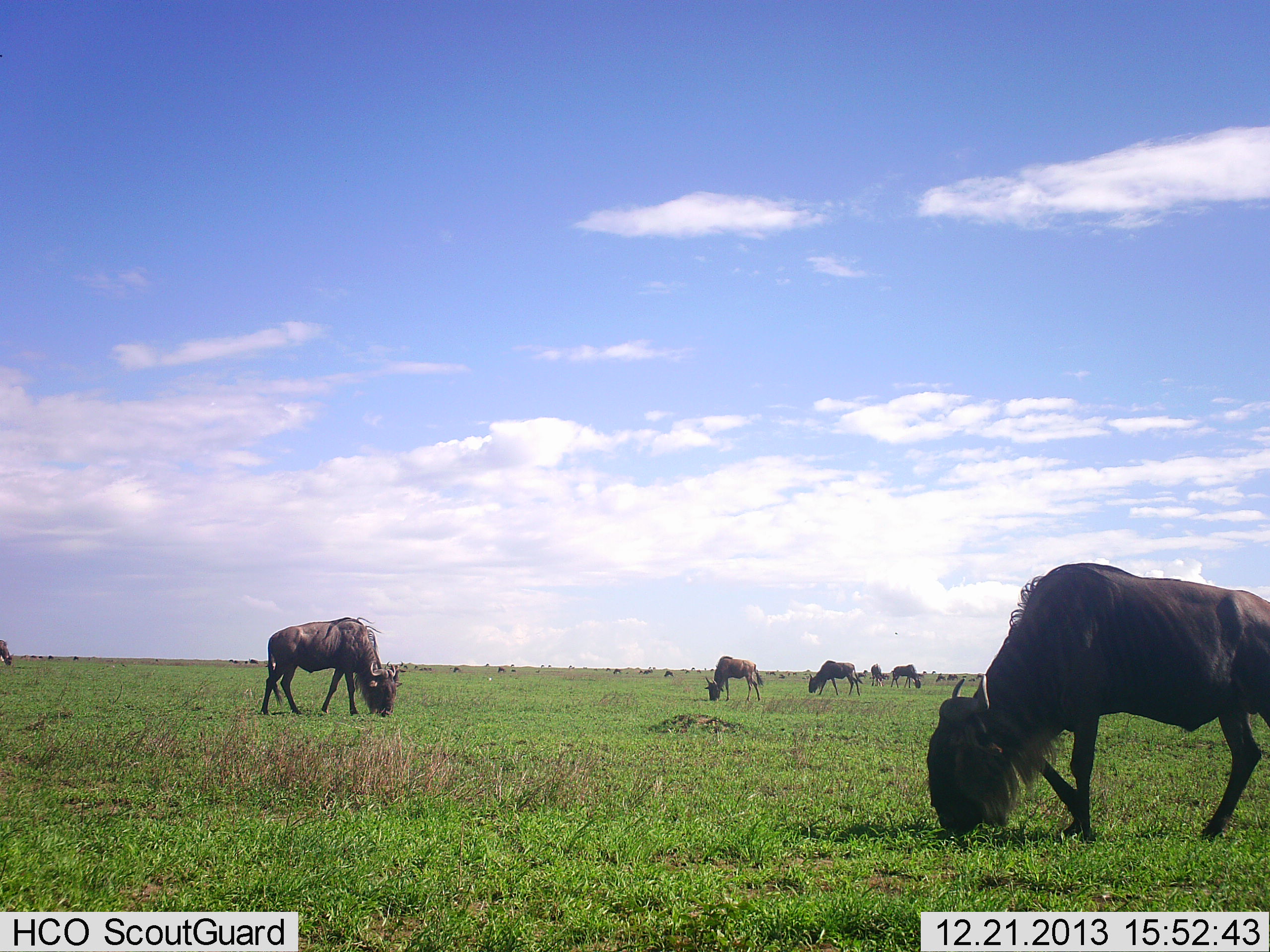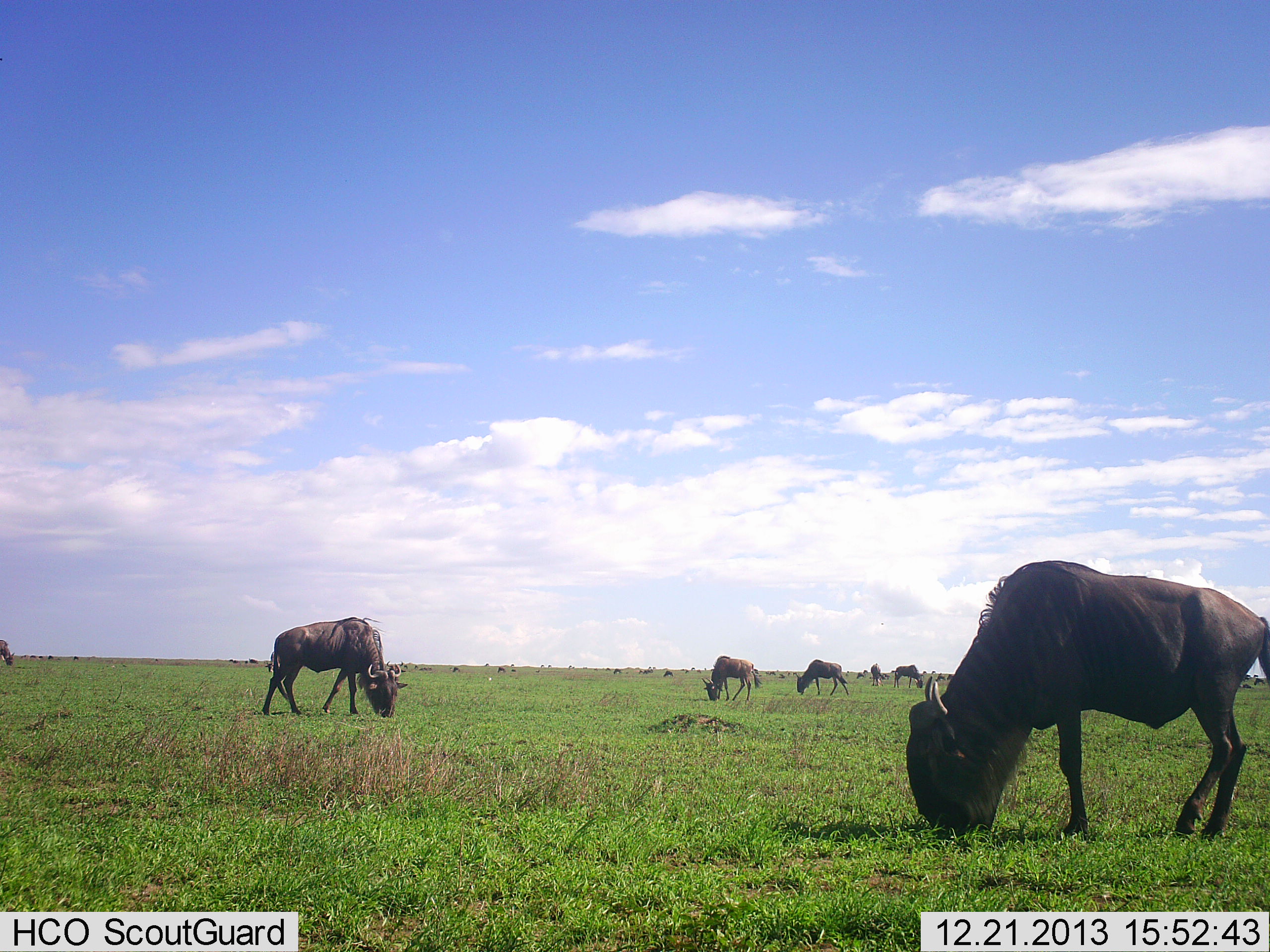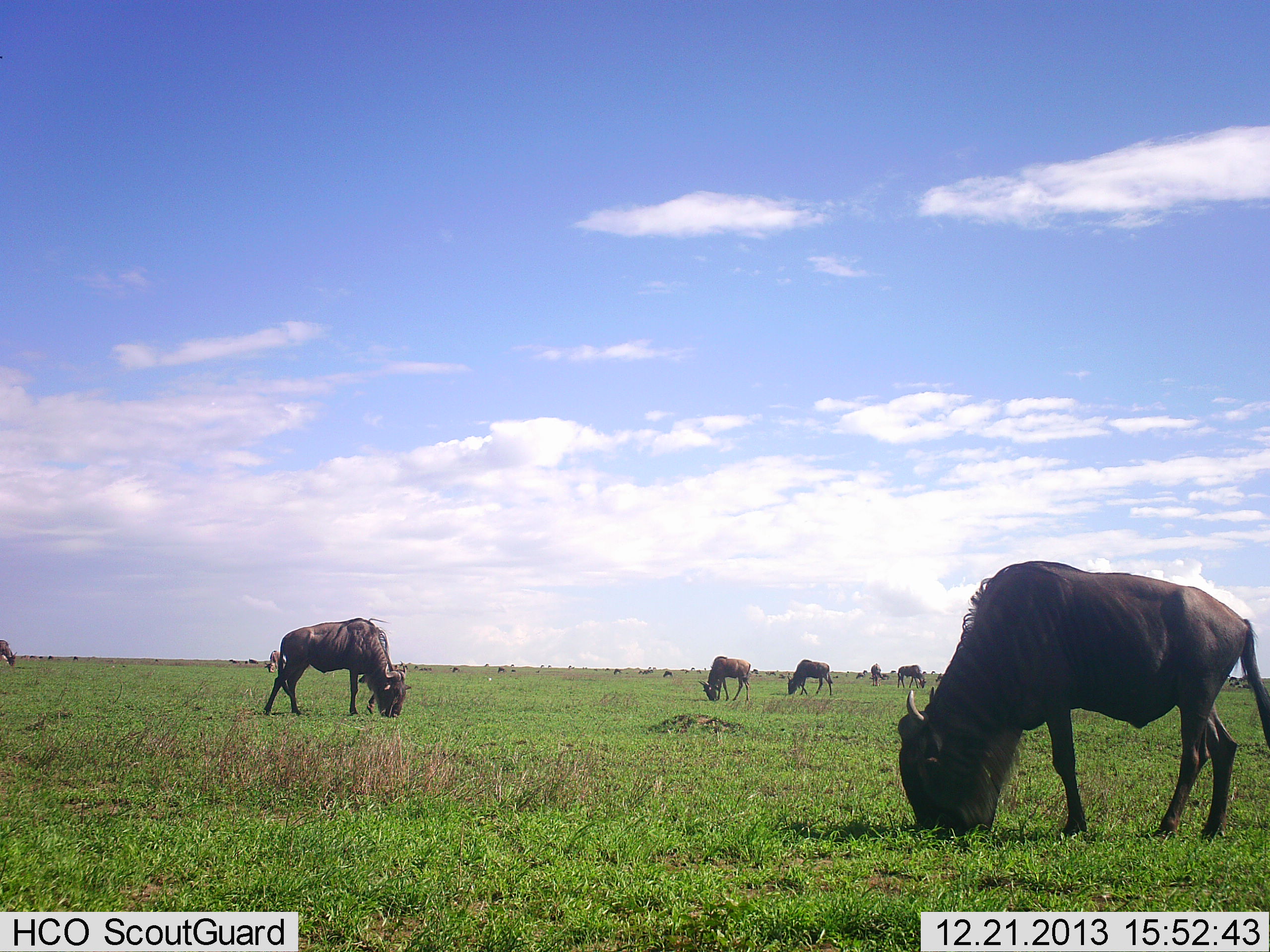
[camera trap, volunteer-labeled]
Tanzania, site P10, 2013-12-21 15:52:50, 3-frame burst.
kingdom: Animalia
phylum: Chordata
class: Mammalia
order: Artiodactyla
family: Bovidae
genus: Connochaetes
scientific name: Connochaetes taurinus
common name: blue wildebeest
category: wildebeest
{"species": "wildebeest (blue wildebeest) (Connochaetes taurinus)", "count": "7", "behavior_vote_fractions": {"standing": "19%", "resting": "0%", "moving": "20%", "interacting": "0%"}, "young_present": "0%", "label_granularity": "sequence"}